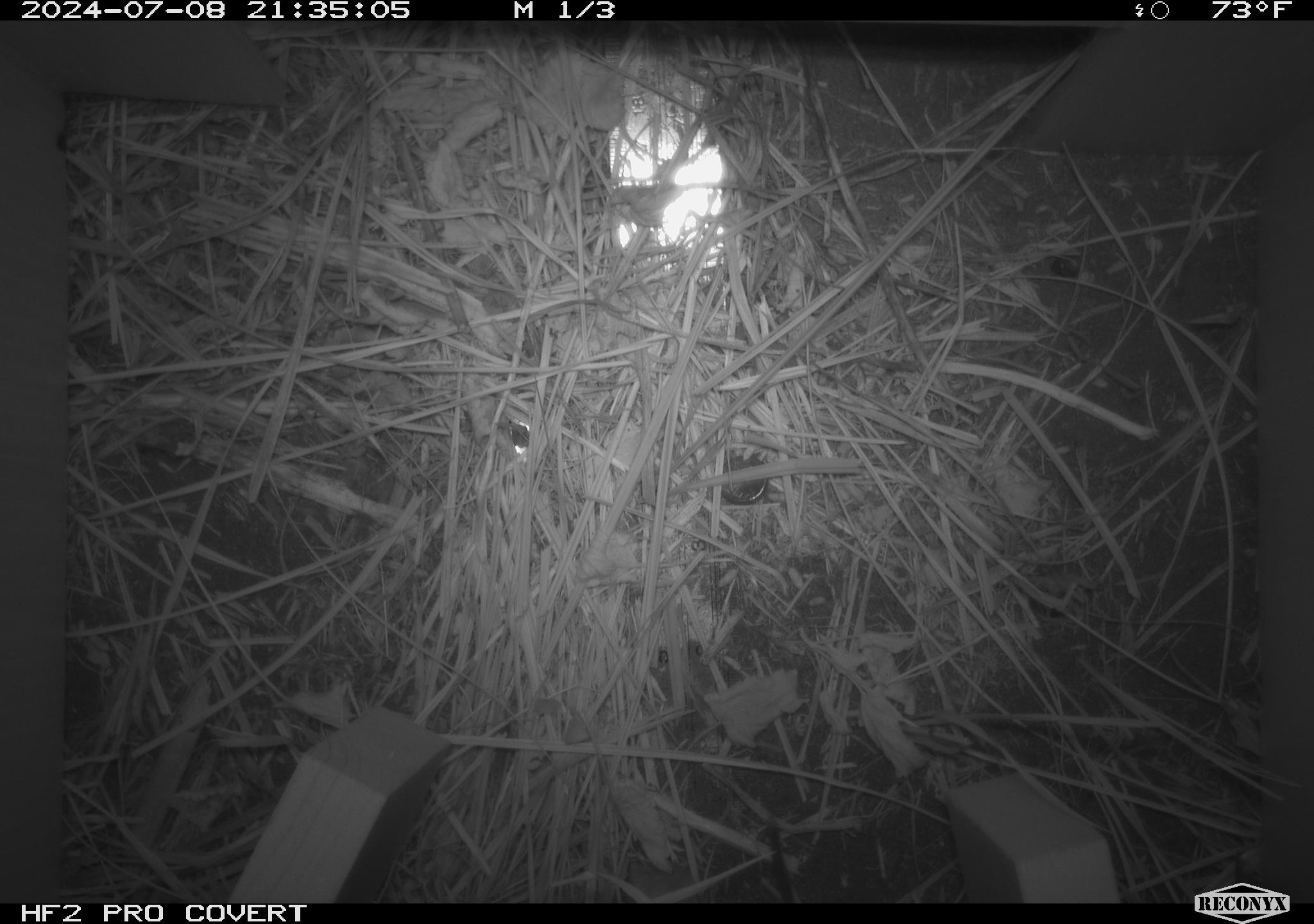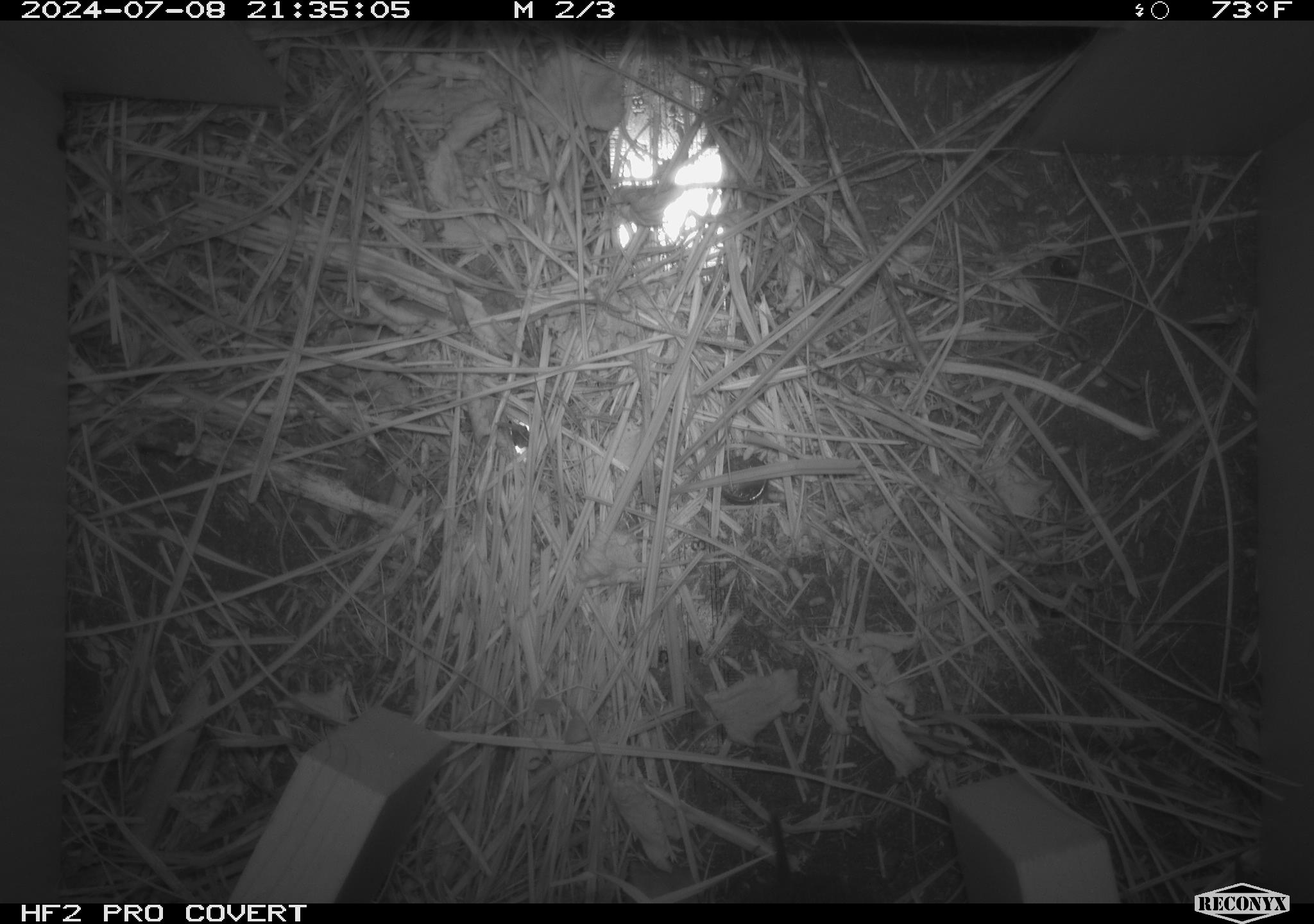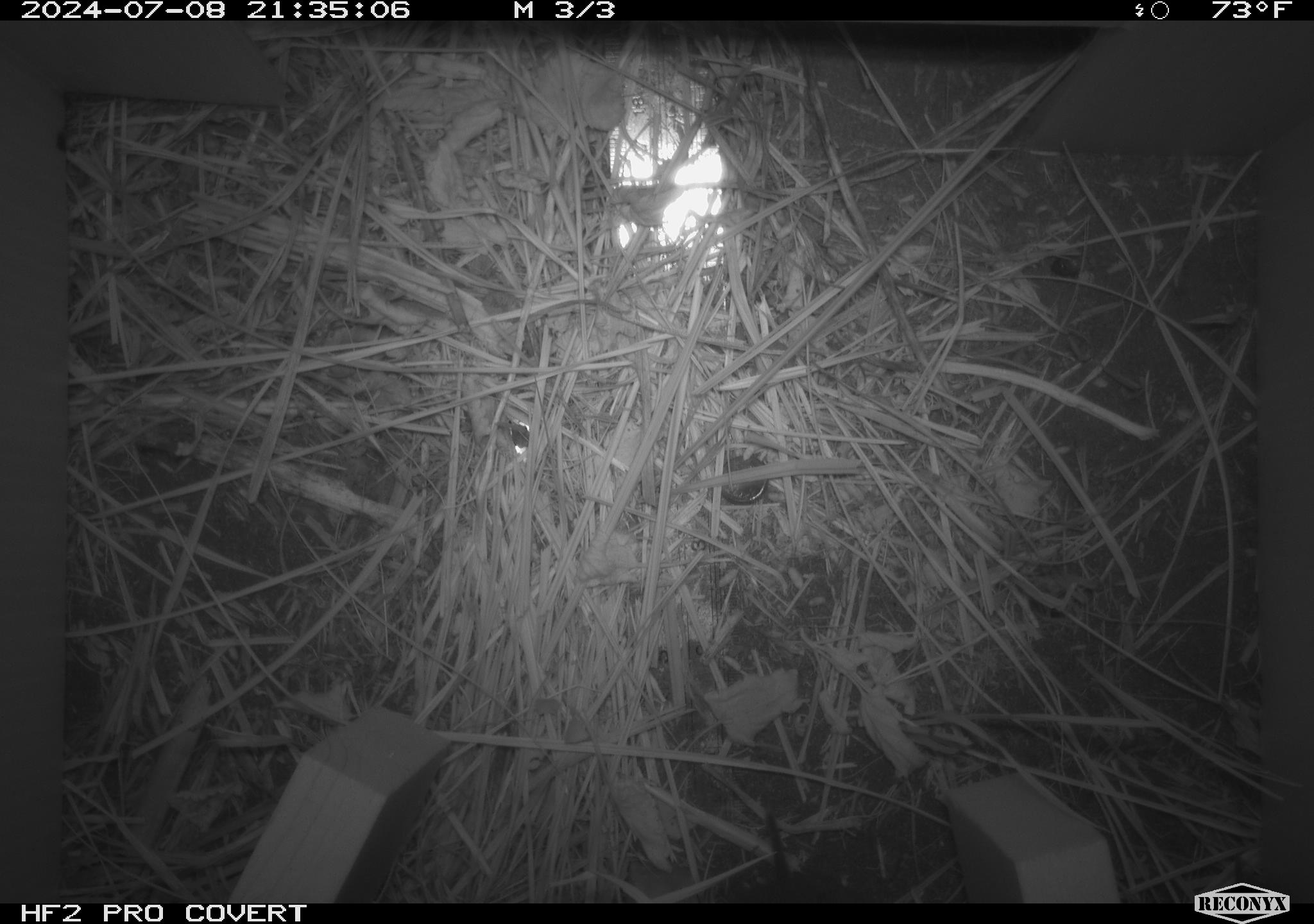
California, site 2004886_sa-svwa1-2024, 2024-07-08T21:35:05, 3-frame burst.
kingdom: Animalia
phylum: Chordata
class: Mammalia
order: Rodentia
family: Cricetidae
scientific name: Arvicolinae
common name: voles, lemmings, and muskrats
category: arvicolinae subfamily